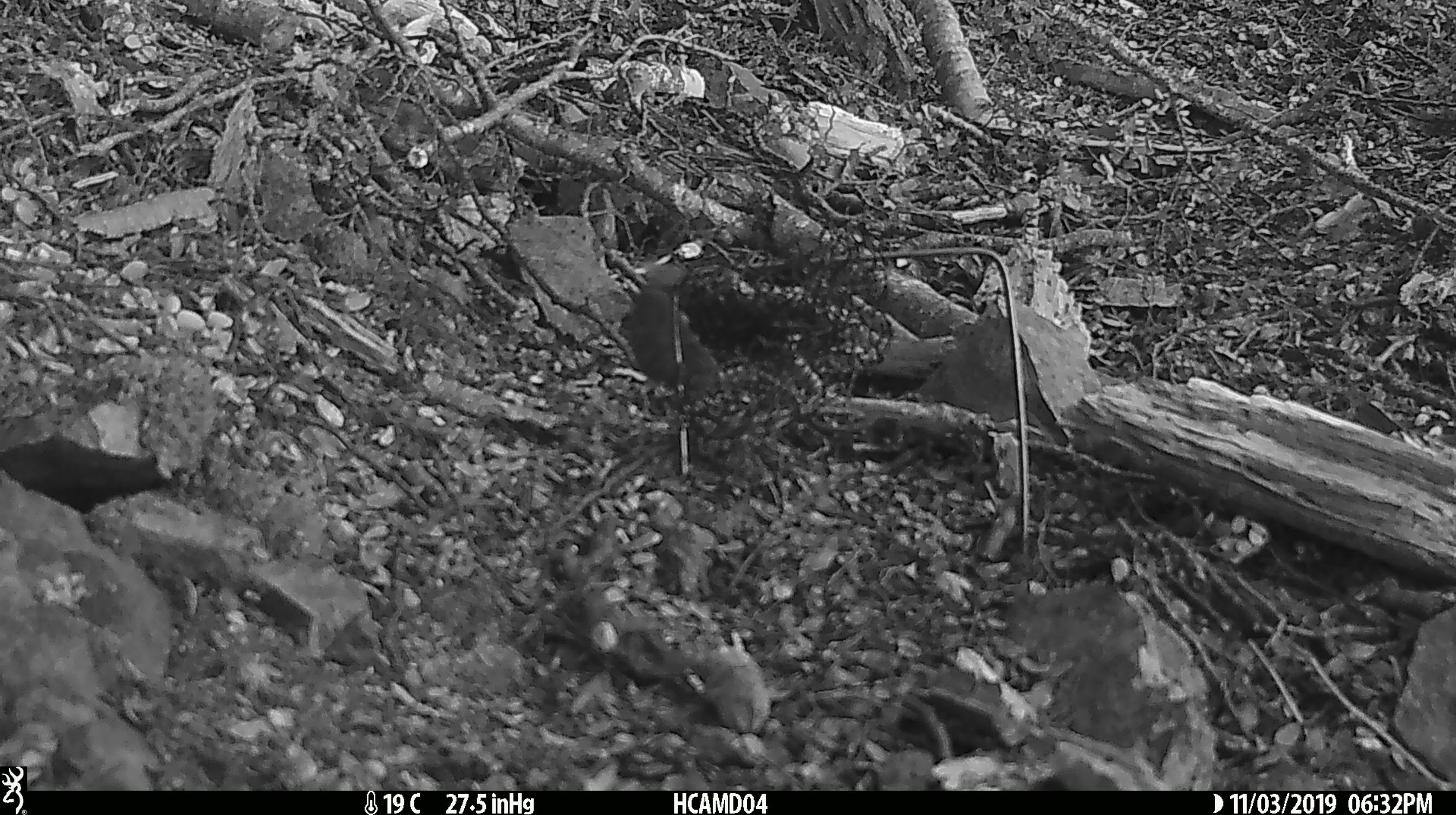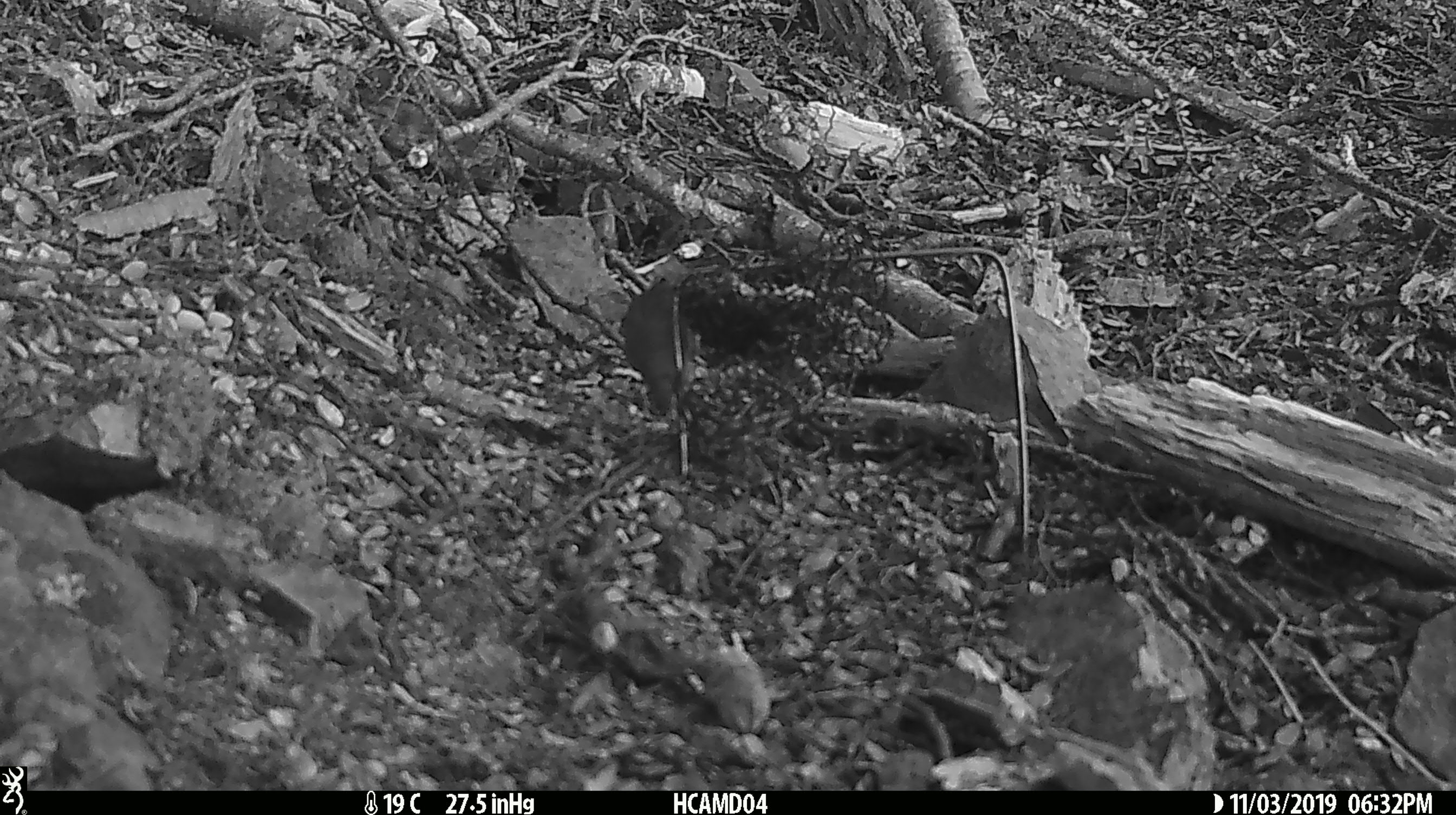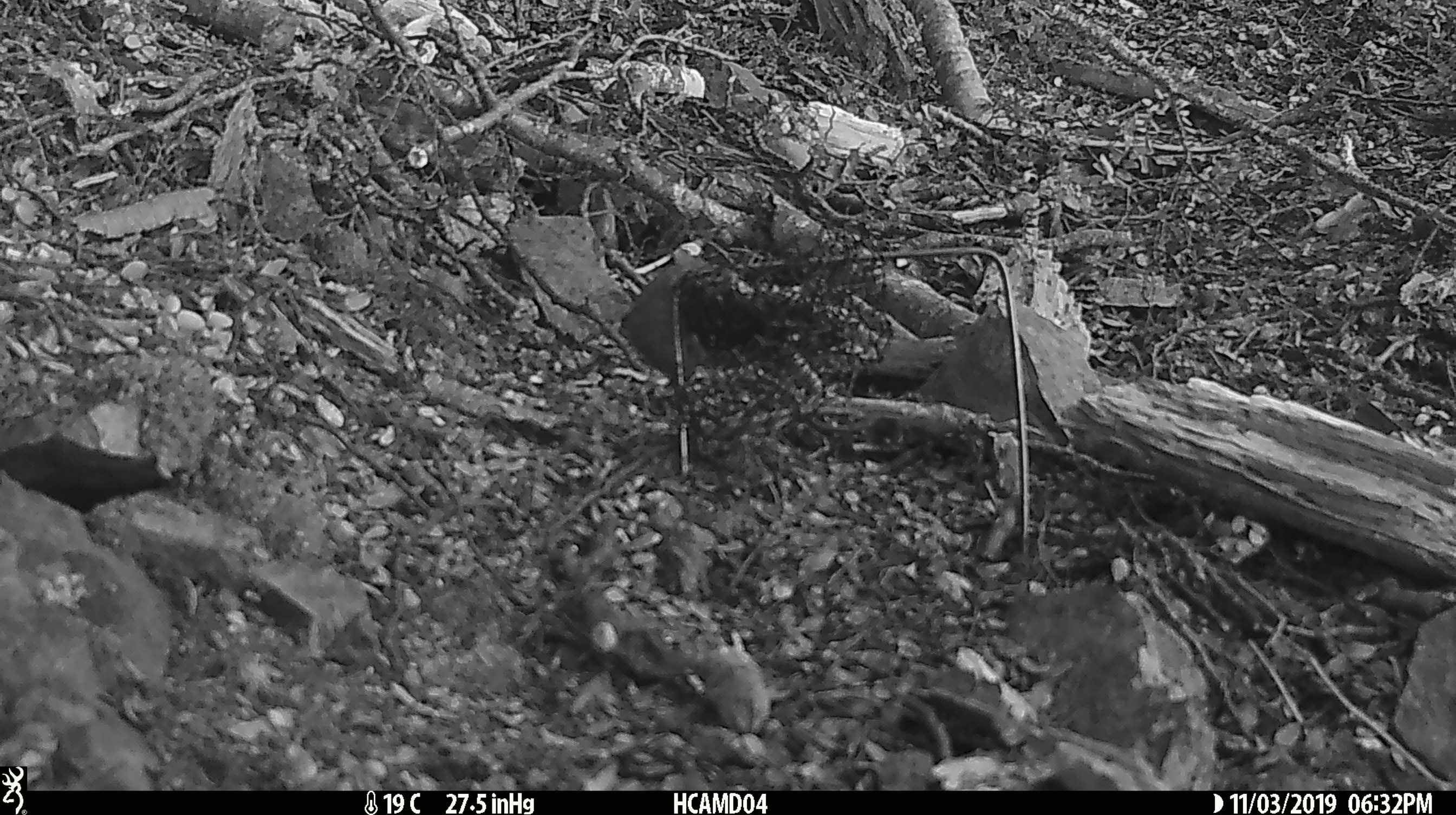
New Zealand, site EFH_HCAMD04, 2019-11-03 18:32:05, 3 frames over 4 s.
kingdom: Animalia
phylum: Chordata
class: Mammalia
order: Rodentia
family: Muridae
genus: Mus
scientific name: Mus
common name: mouse